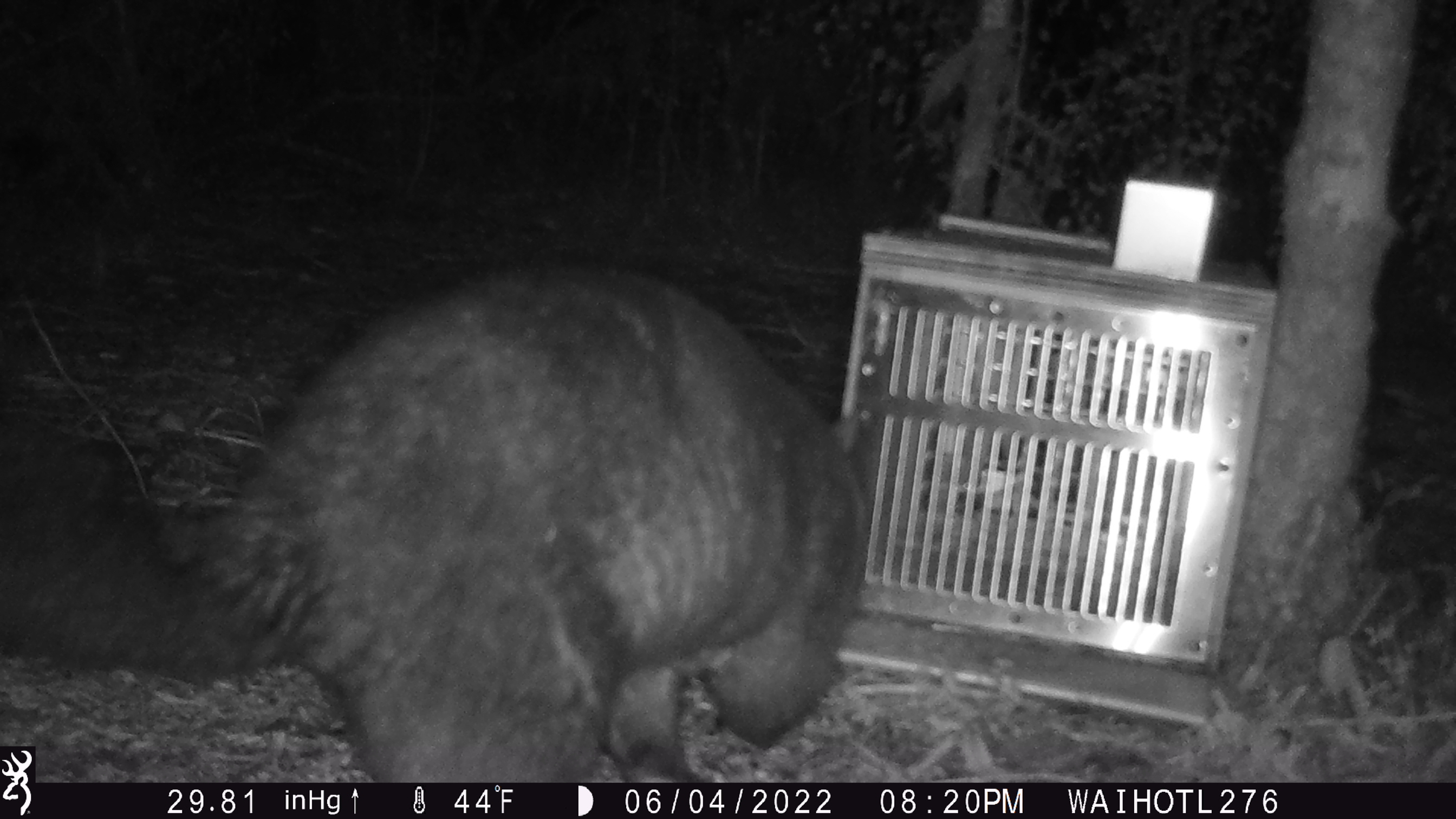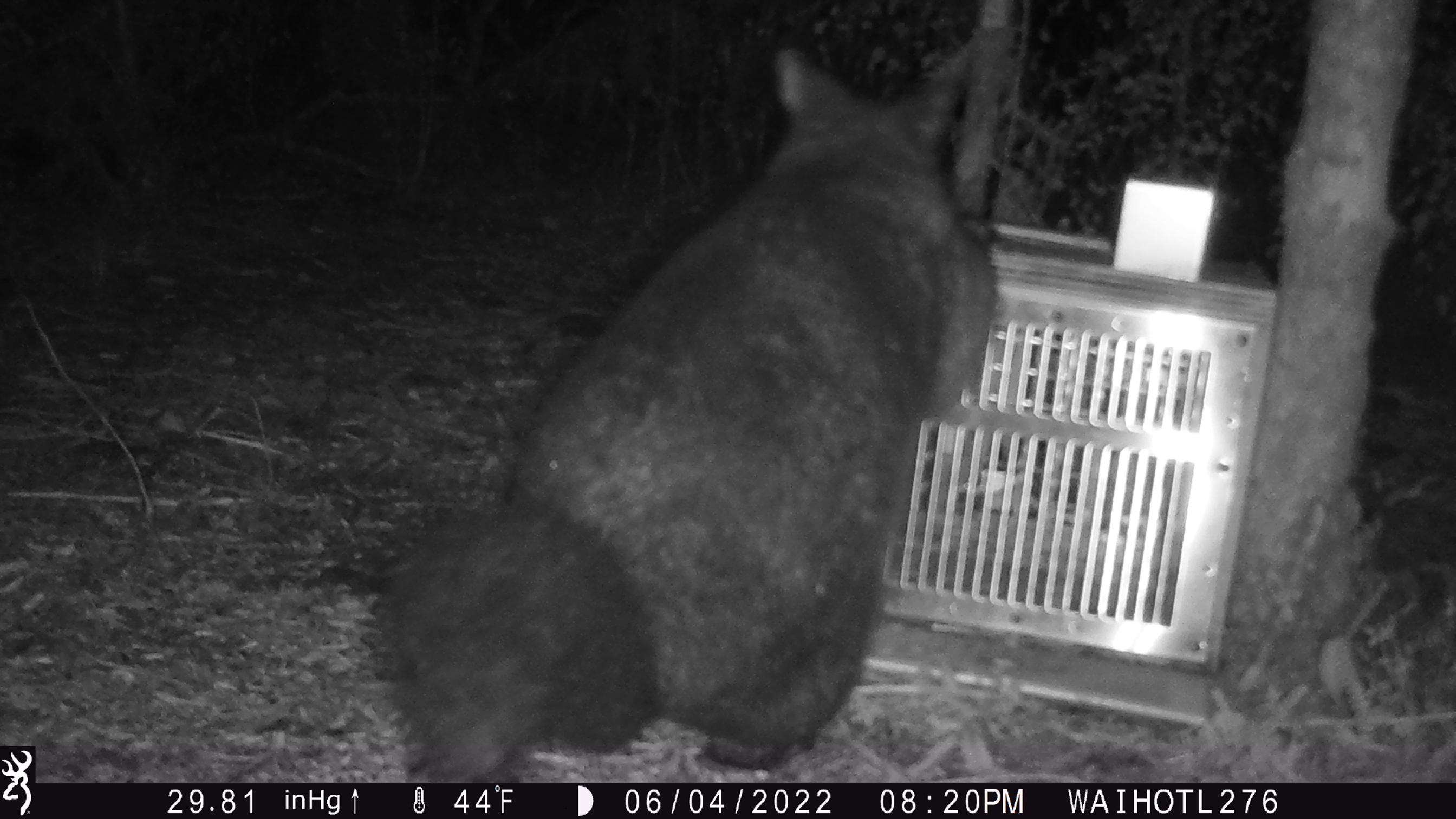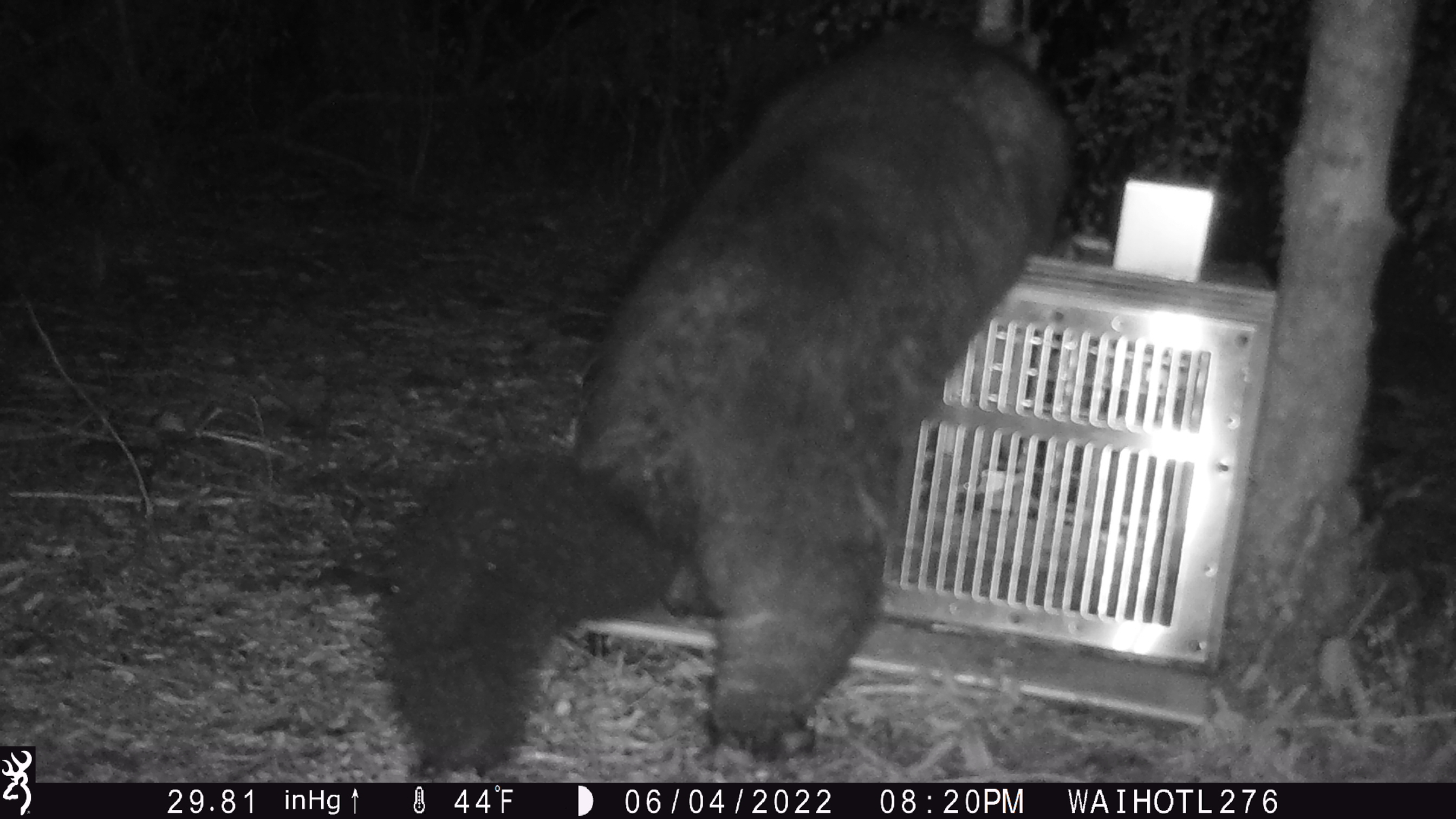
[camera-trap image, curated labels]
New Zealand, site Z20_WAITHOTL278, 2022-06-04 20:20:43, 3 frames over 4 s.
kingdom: Animalia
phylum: Chordata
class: Mammalia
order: Diprotodontia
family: Phalangeridae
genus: Trichosurus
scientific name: Trichosurus vulpecula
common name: common brushtail possum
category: possum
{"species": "possum (common brushtail possum) (Trichosurus vulpecula)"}